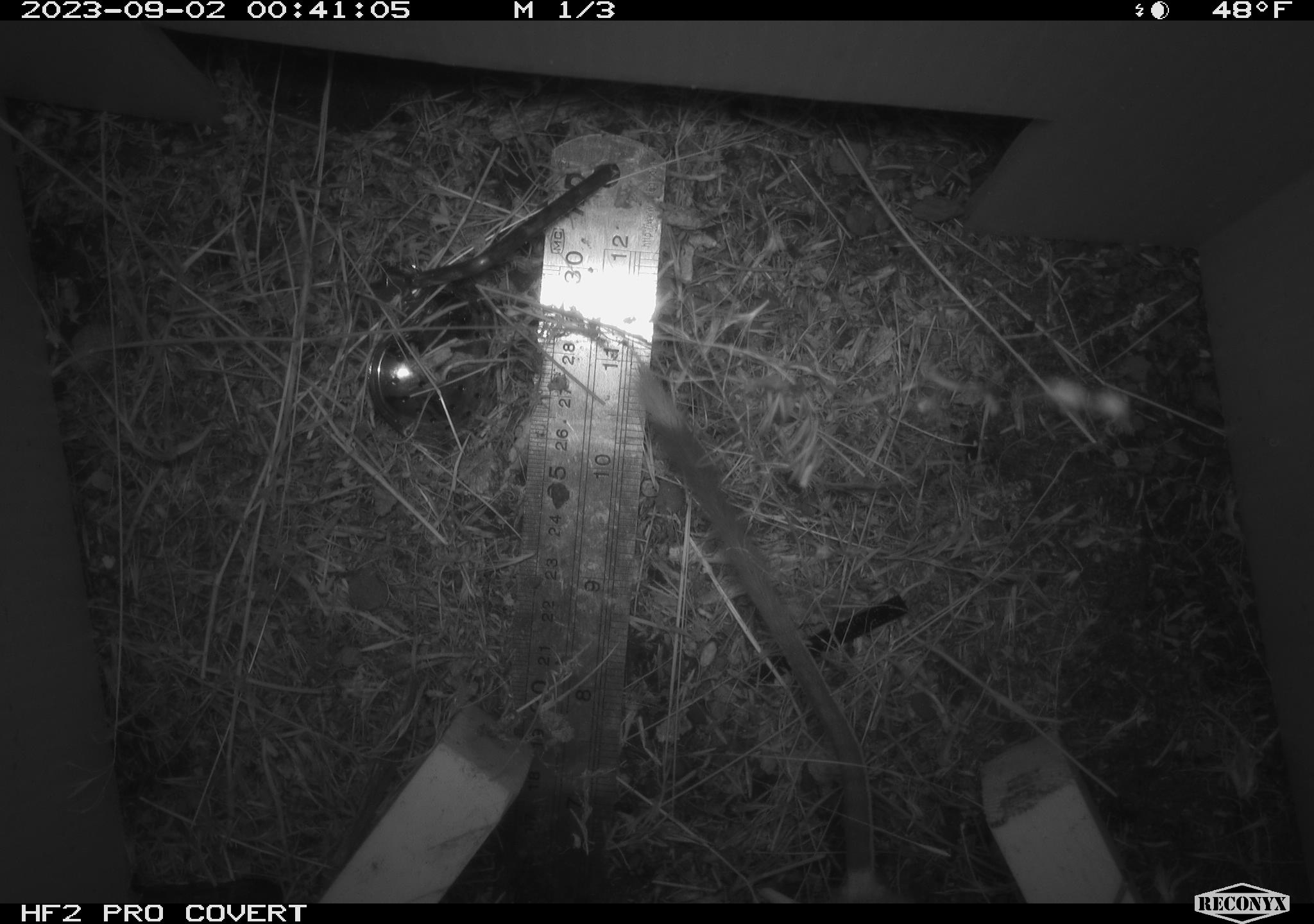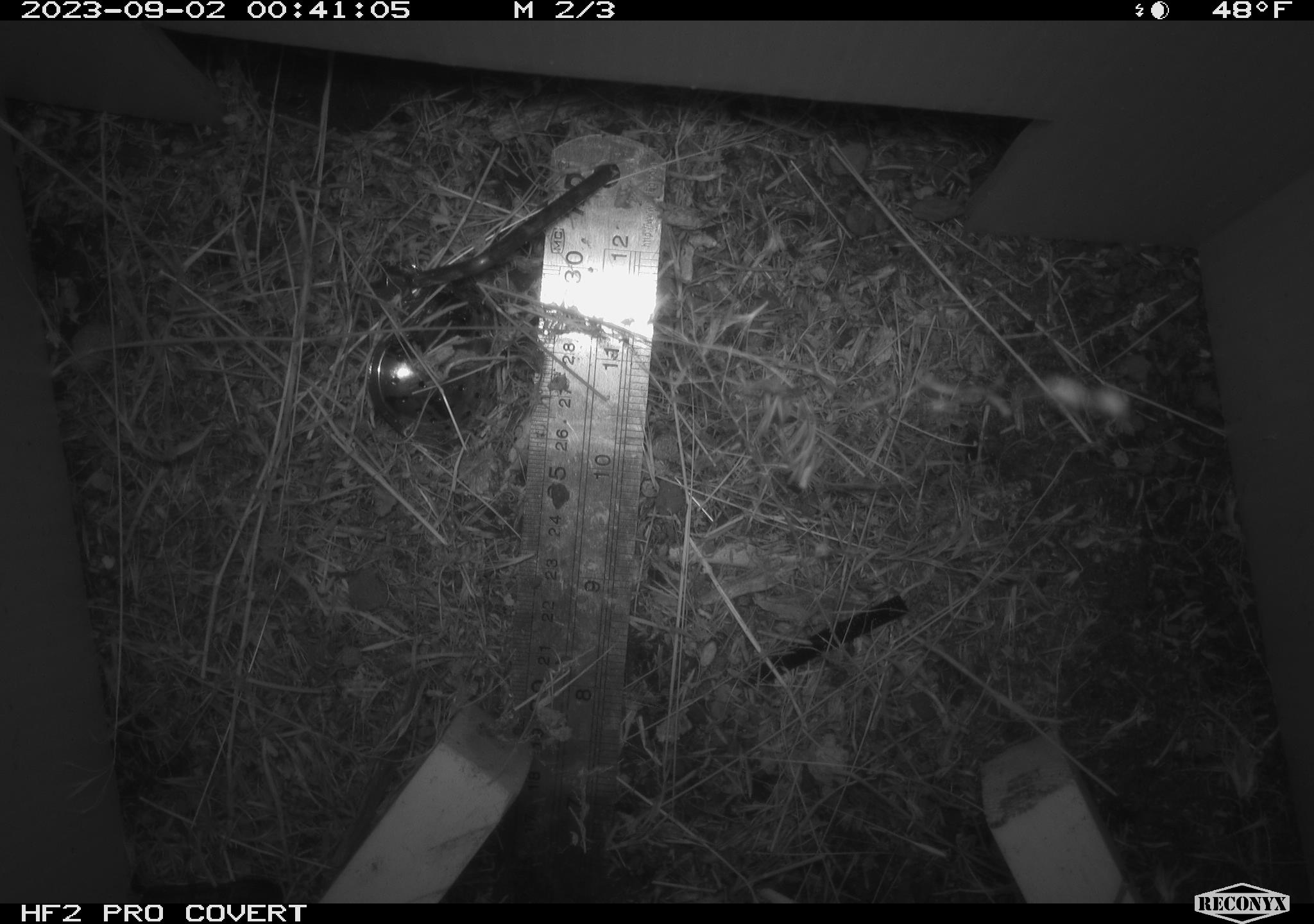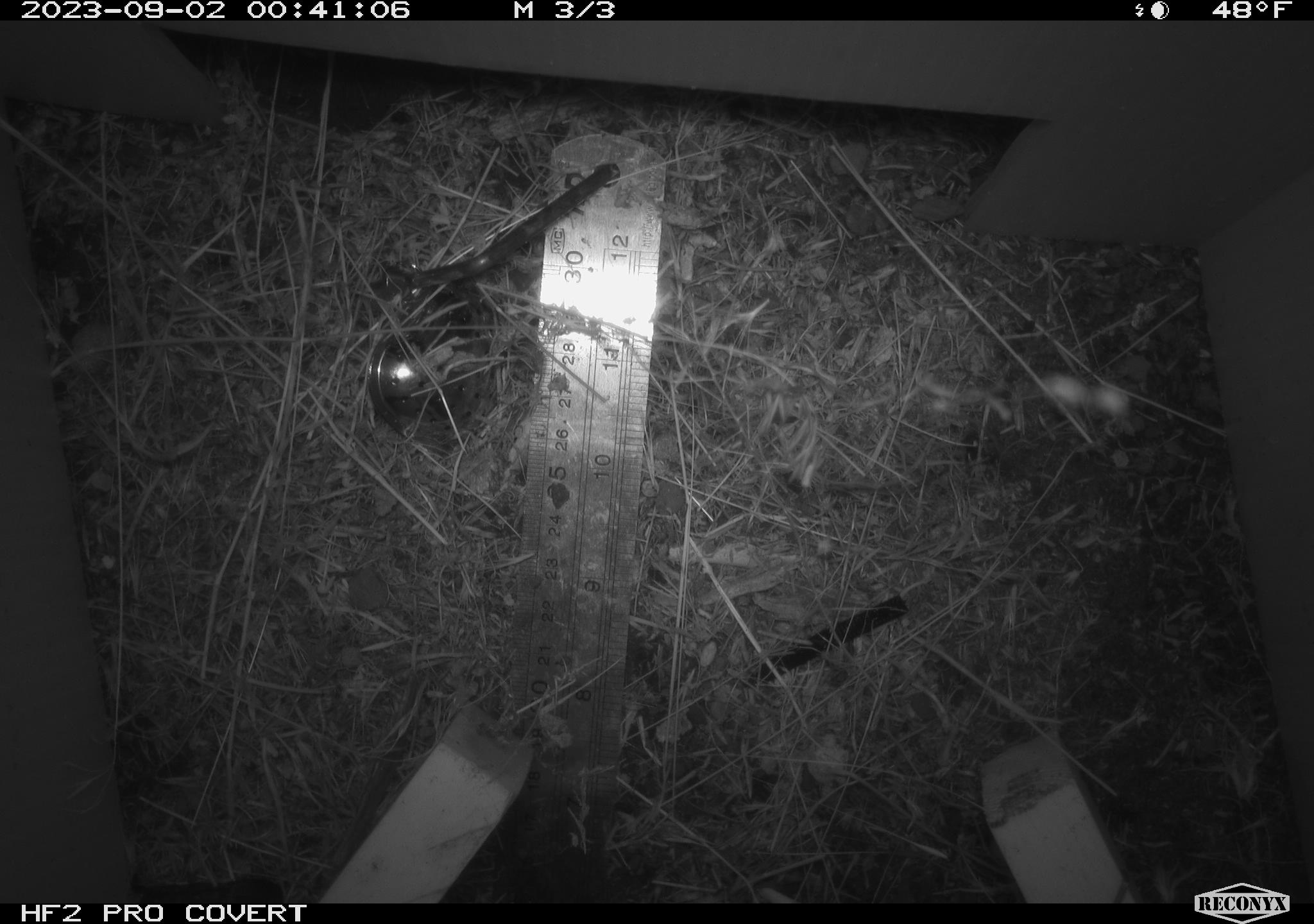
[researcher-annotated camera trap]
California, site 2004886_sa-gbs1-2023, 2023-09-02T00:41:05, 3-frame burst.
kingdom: Animalia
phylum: Chordata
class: Mammalia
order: Rodentia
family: Heteromyidae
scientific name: Heteromyidae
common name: kangaroo rats and pocket mice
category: heteromyidae family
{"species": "heteromyidae family (kangaroo rats and pocket mice) (Heteromyidae)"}